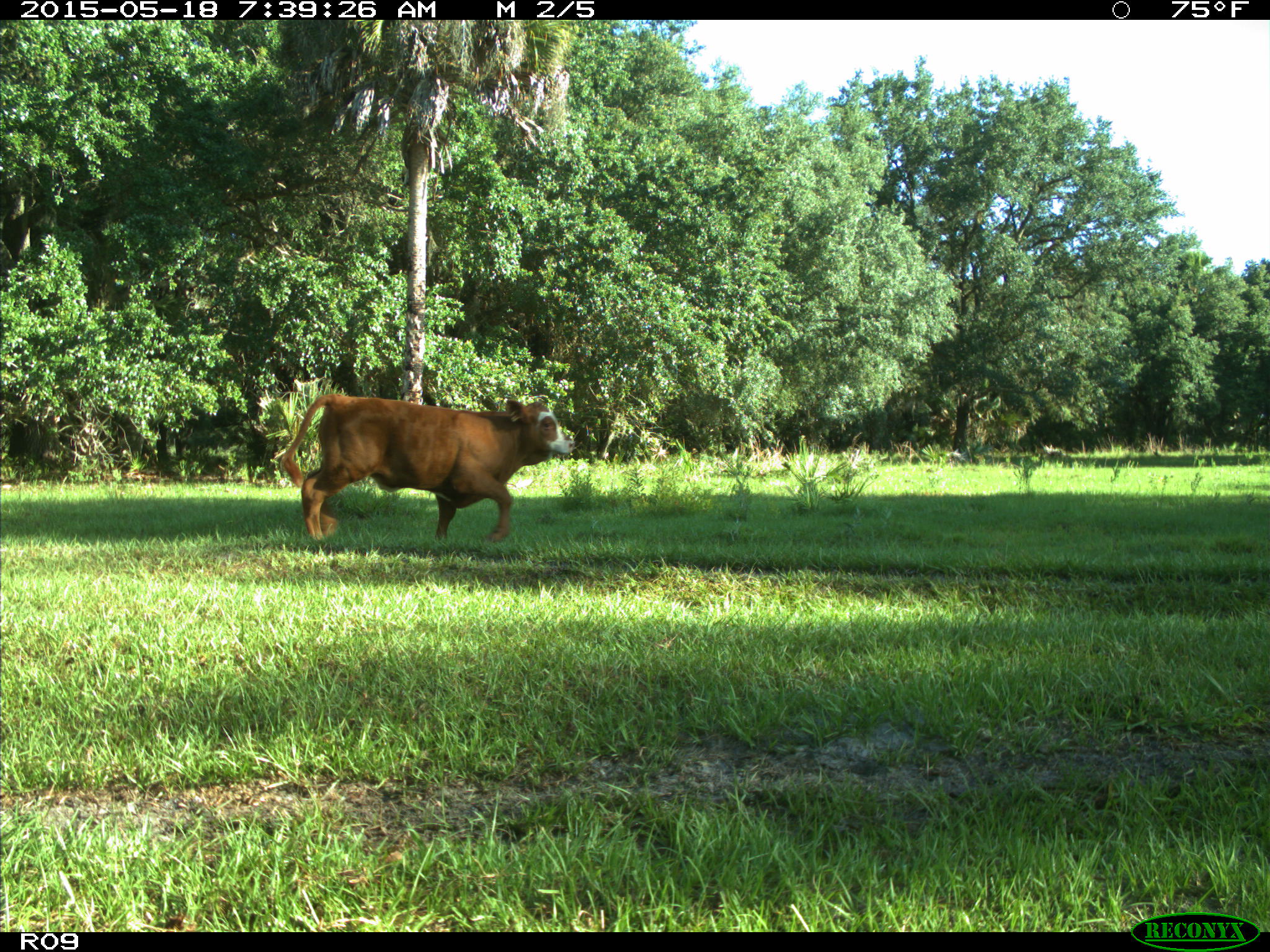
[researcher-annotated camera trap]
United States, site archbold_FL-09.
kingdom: Animalia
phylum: Chordata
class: Mammalia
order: Artiodactyla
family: Bovidae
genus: Bos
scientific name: Bos taurus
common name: domestic cow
Bos taurus (domestic cow).